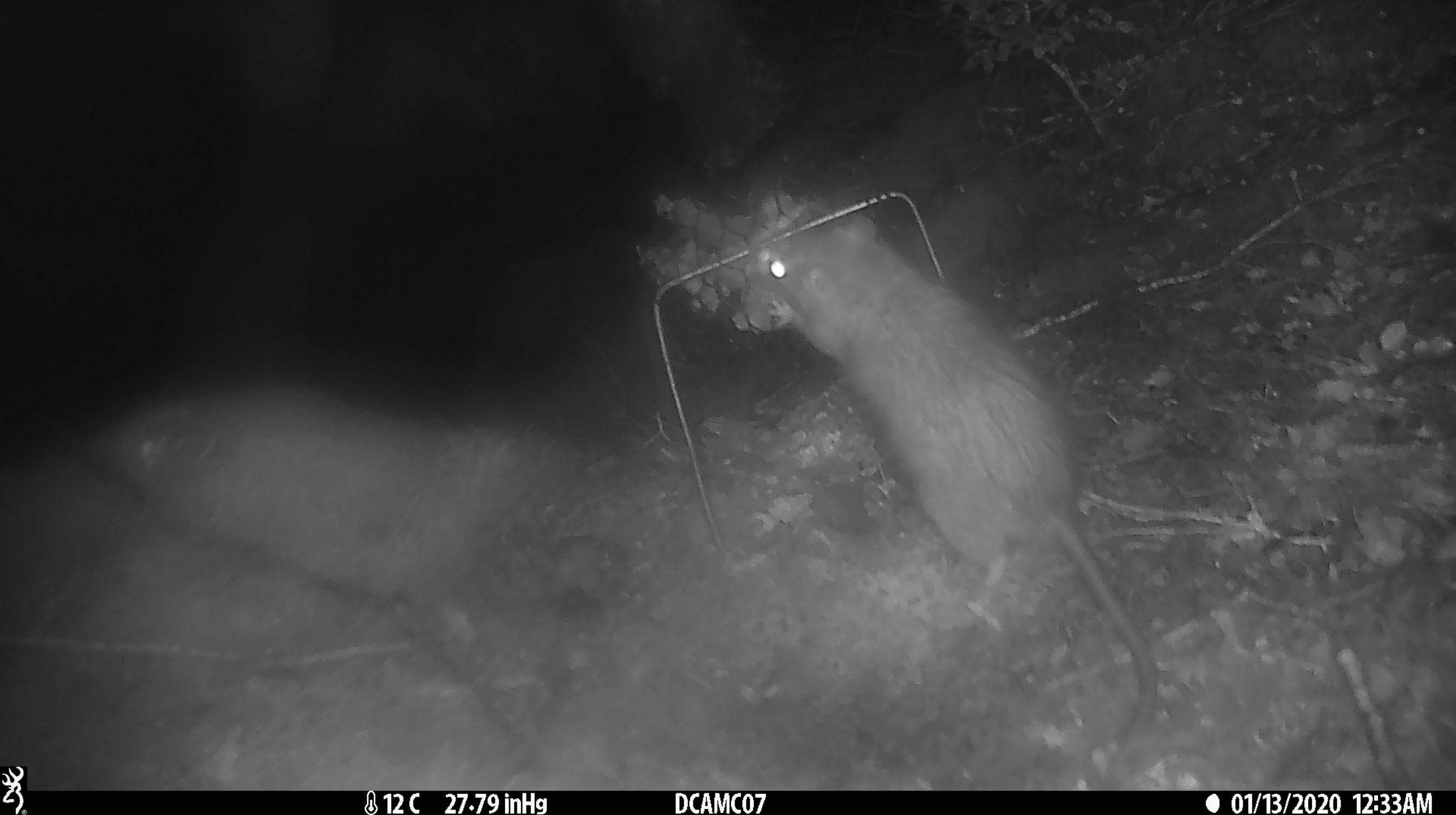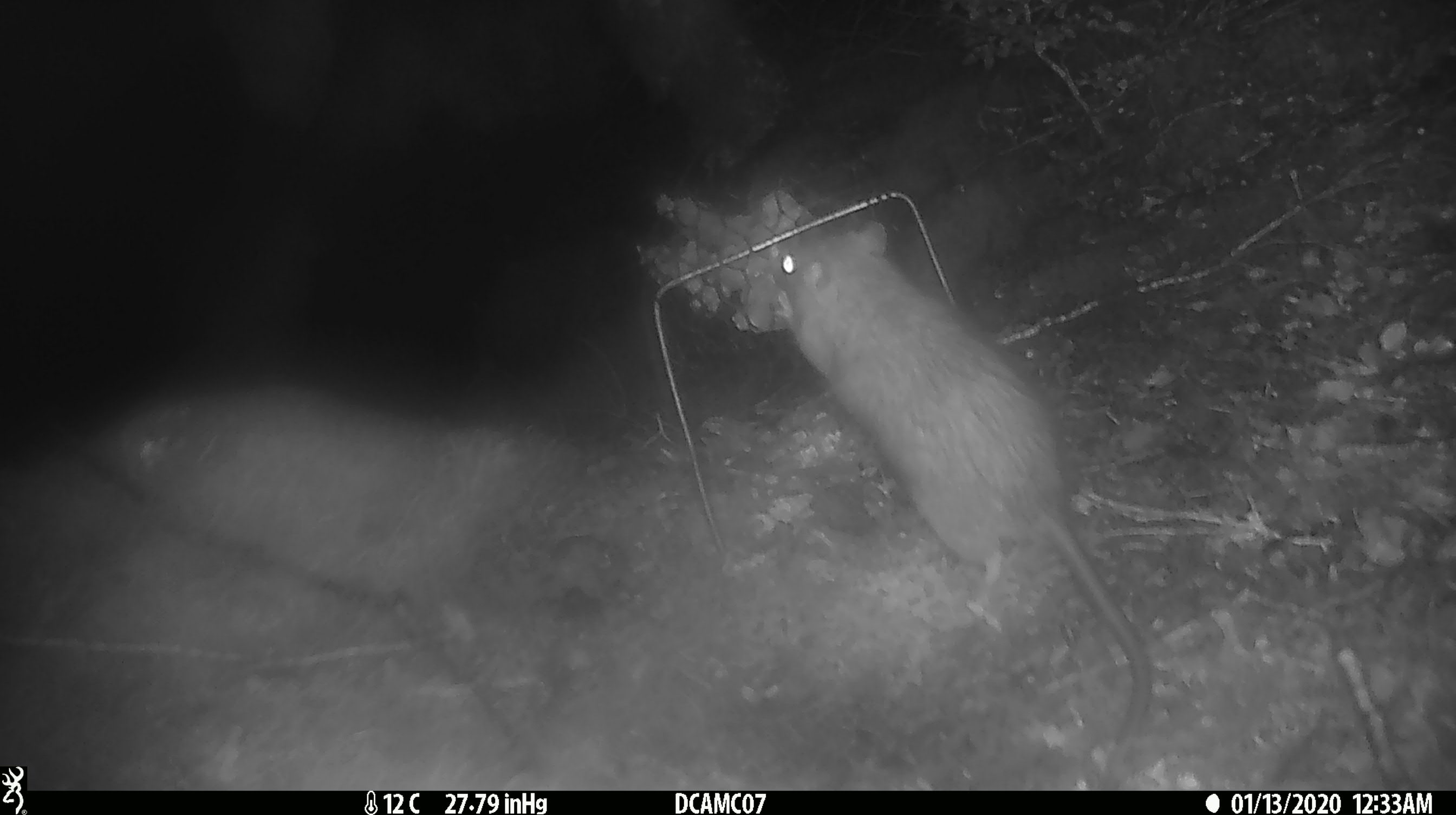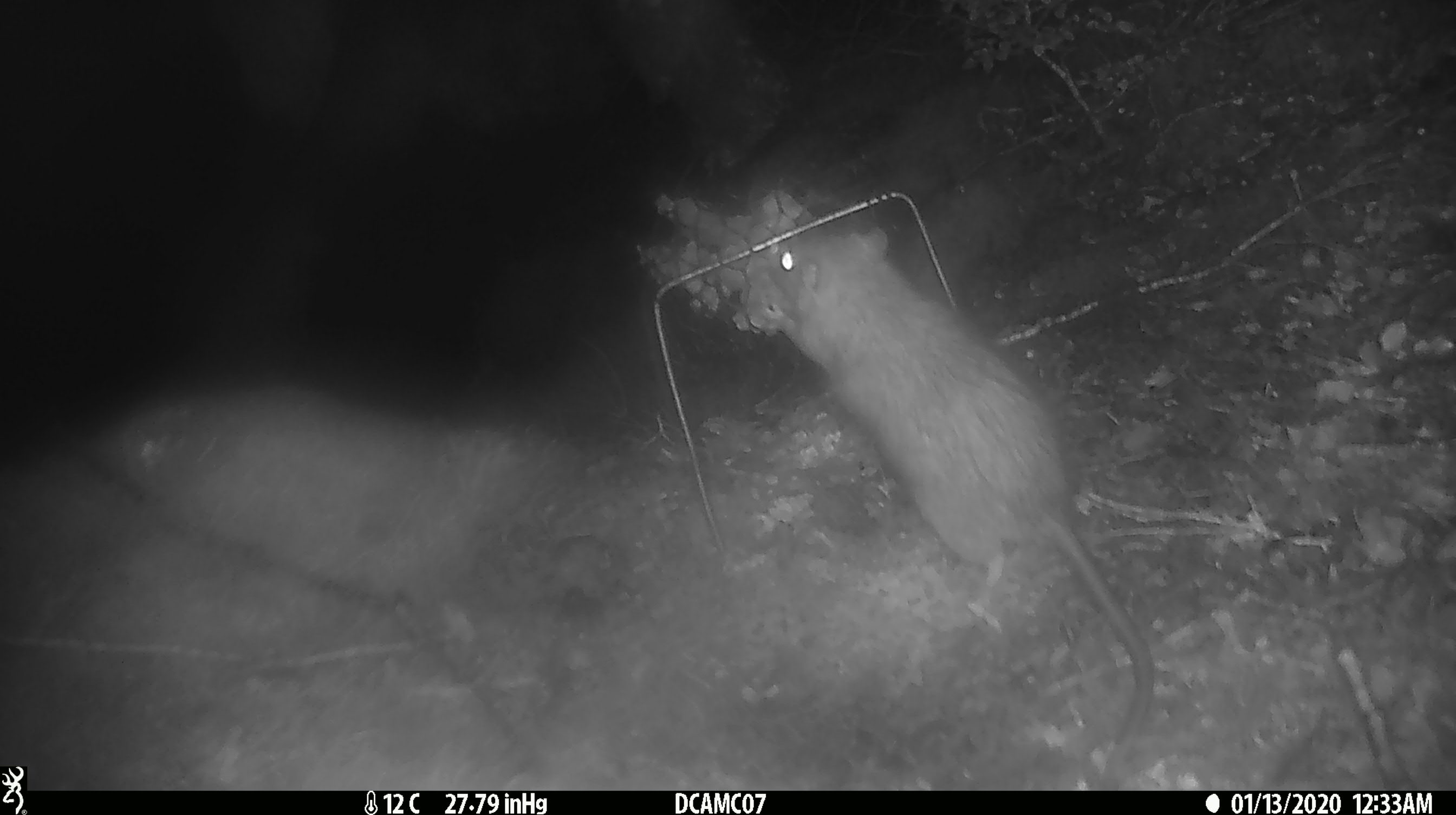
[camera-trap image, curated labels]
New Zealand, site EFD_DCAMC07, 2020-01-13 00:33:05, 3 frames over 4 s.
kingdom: Animalia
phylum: Chordata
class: Mammalia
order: Rodentia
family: Muridae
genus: Rattus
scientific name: Rattus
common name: rat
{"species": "rat (Rattus)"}